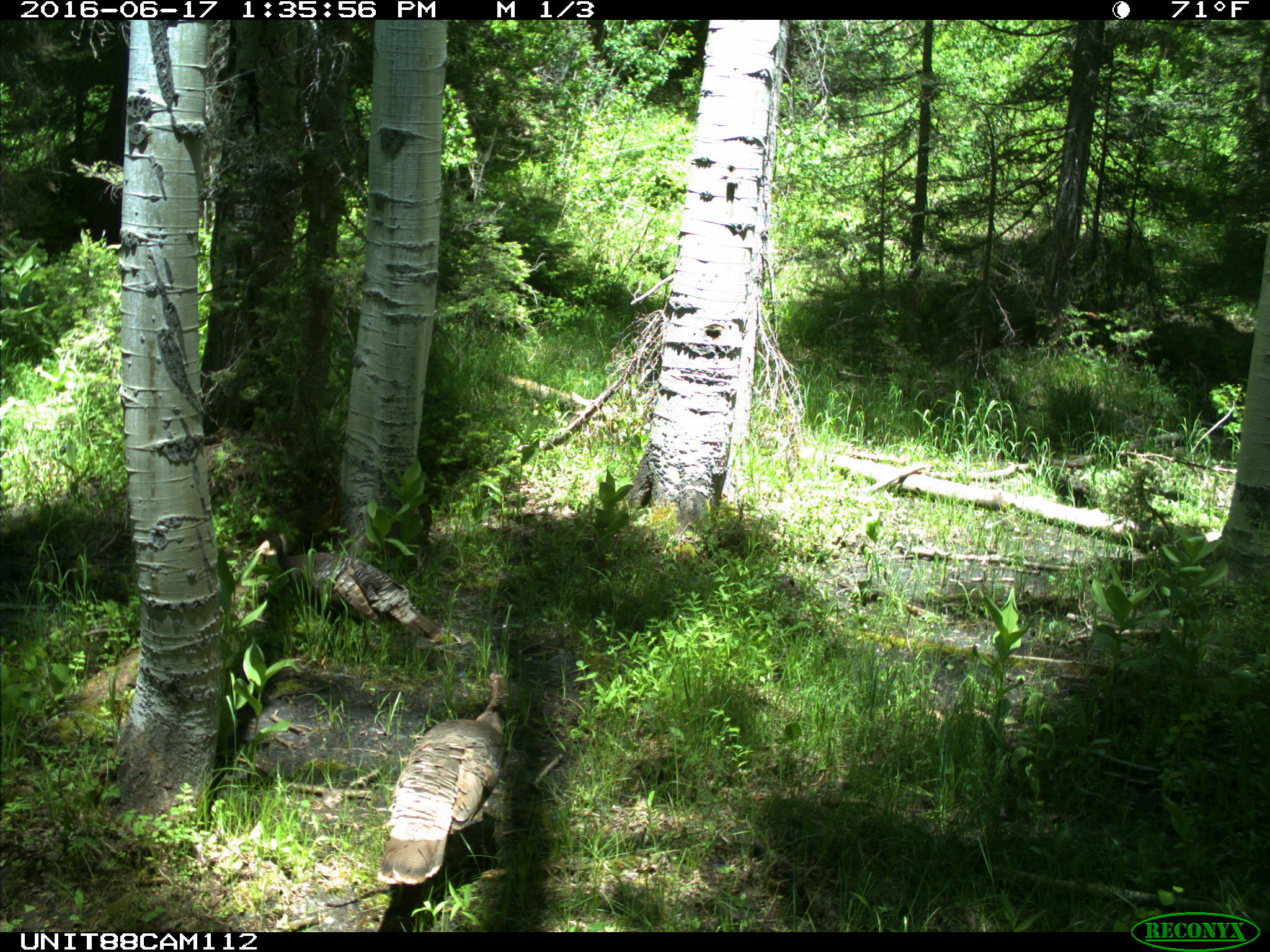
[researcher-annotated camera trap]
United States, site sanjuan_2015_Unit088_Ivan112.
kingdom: Animalia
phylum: Chordata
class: Aves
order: Galliformes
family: Phasianidae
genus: Meleagris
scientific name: Meleagris gallopavo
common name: wild turkey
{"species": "Meleagris gallopavo (wild turkey)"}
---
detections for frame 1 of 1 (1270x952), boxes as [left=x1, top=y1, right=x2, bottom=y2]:
animal: [left=376, top=672, right=505, bottom=884]; [left=282, top=553, right=438, bottom=657]